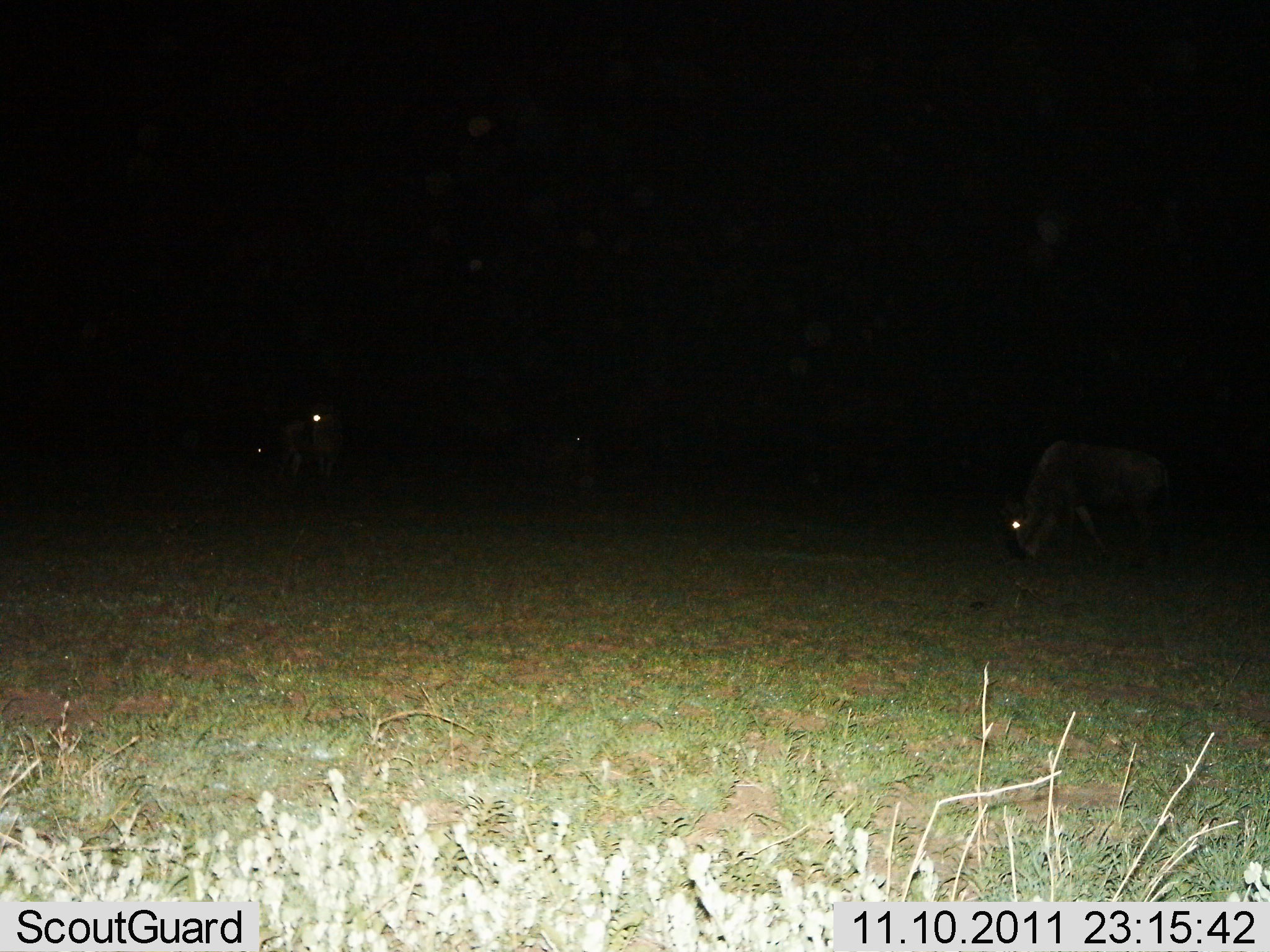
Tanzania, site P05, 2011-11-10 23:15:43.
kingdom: Animalia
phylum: Chordata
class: Mammalia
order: Artiodactyla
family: Bovidae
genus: Connochaetes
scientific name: Connochaetes taurinus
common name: blue wildebeest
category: wildebeest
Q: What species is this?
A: Wildebeest (blue wildebeest) (Connochaetes taurinus).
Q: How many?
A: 3.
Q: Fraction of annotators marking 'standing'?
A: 70%.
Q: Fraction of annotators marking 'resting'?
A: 10%.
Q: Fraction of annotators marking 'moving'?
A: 10%.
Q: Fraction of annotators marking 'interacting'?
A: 0%.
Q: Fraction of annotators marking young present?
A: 0%.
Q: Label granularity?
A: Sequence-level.